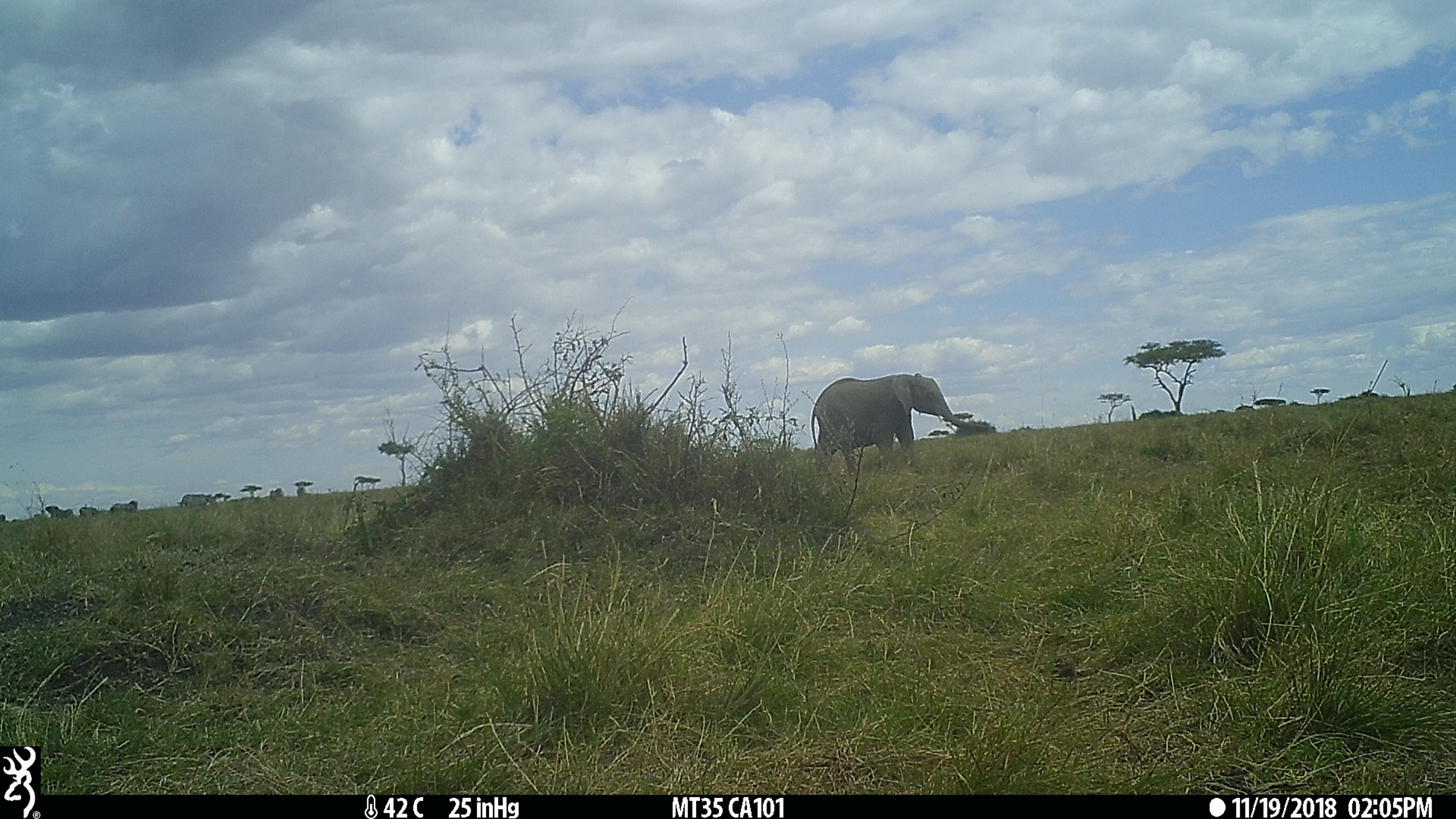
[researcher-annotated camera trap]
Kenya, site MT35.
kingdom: Animalia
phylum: Chordata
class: Mammalia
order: Proboscidea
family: Elephantidae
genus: Loxodonta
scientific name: Loxodonta africana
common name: elephant